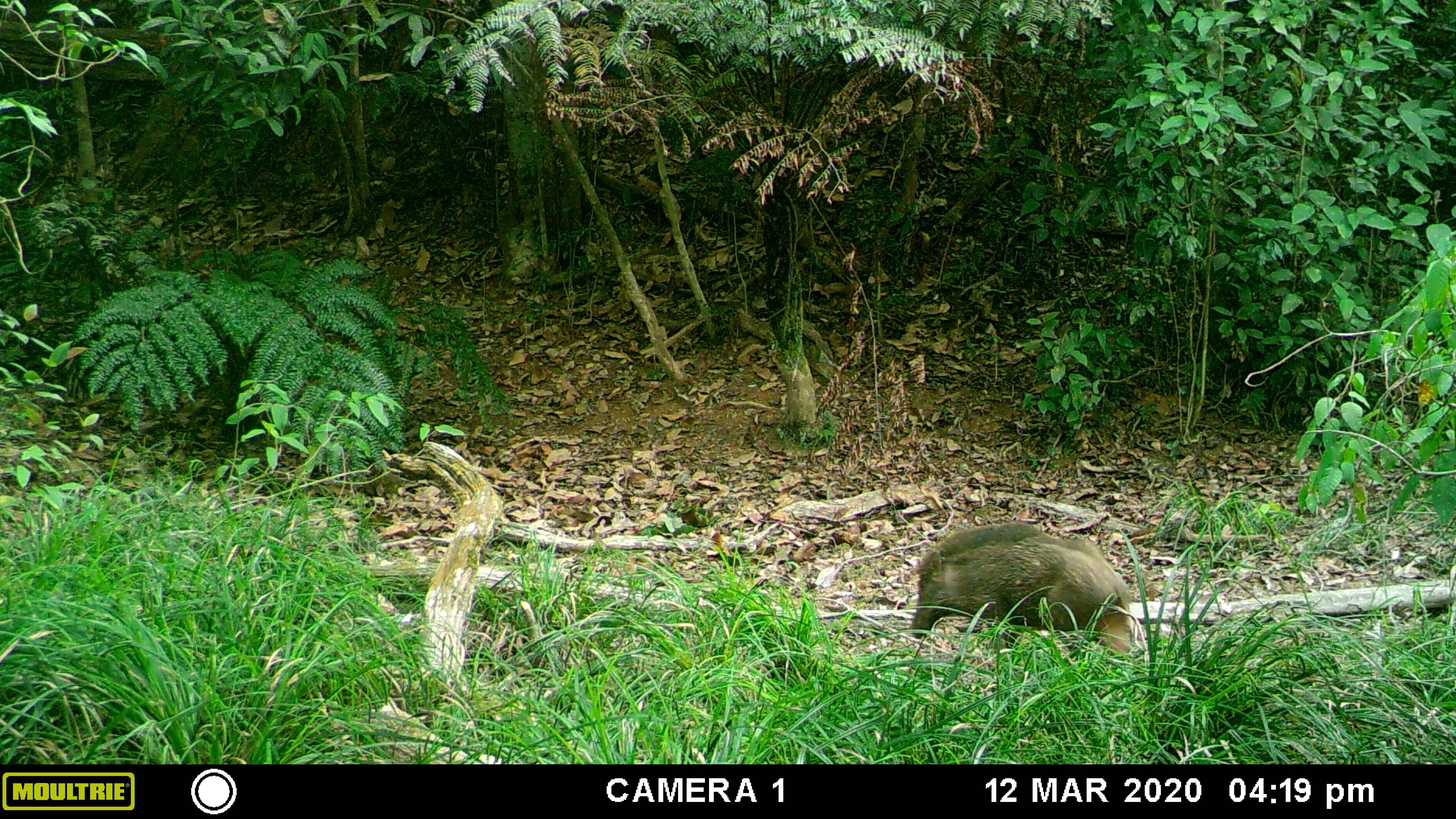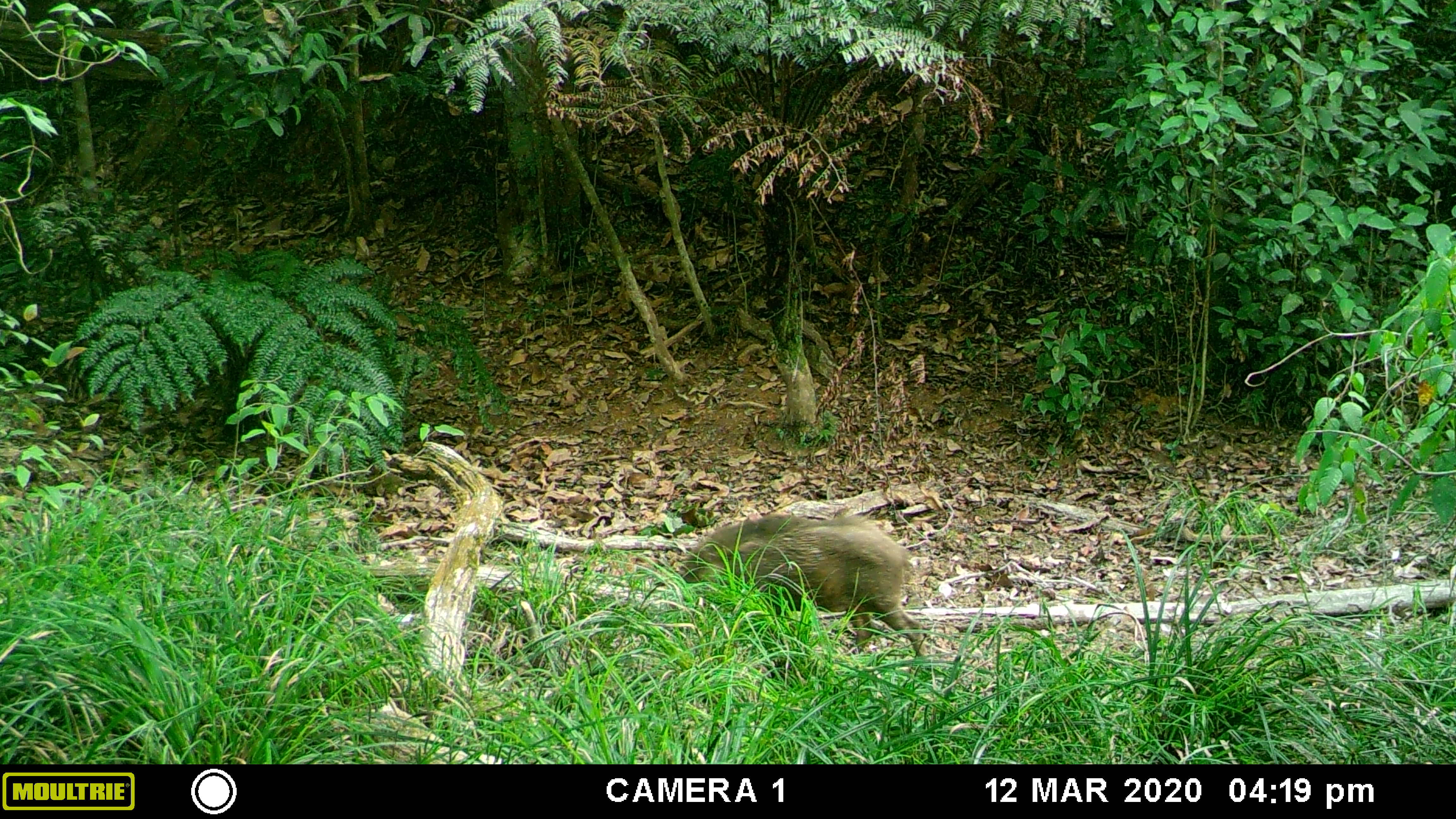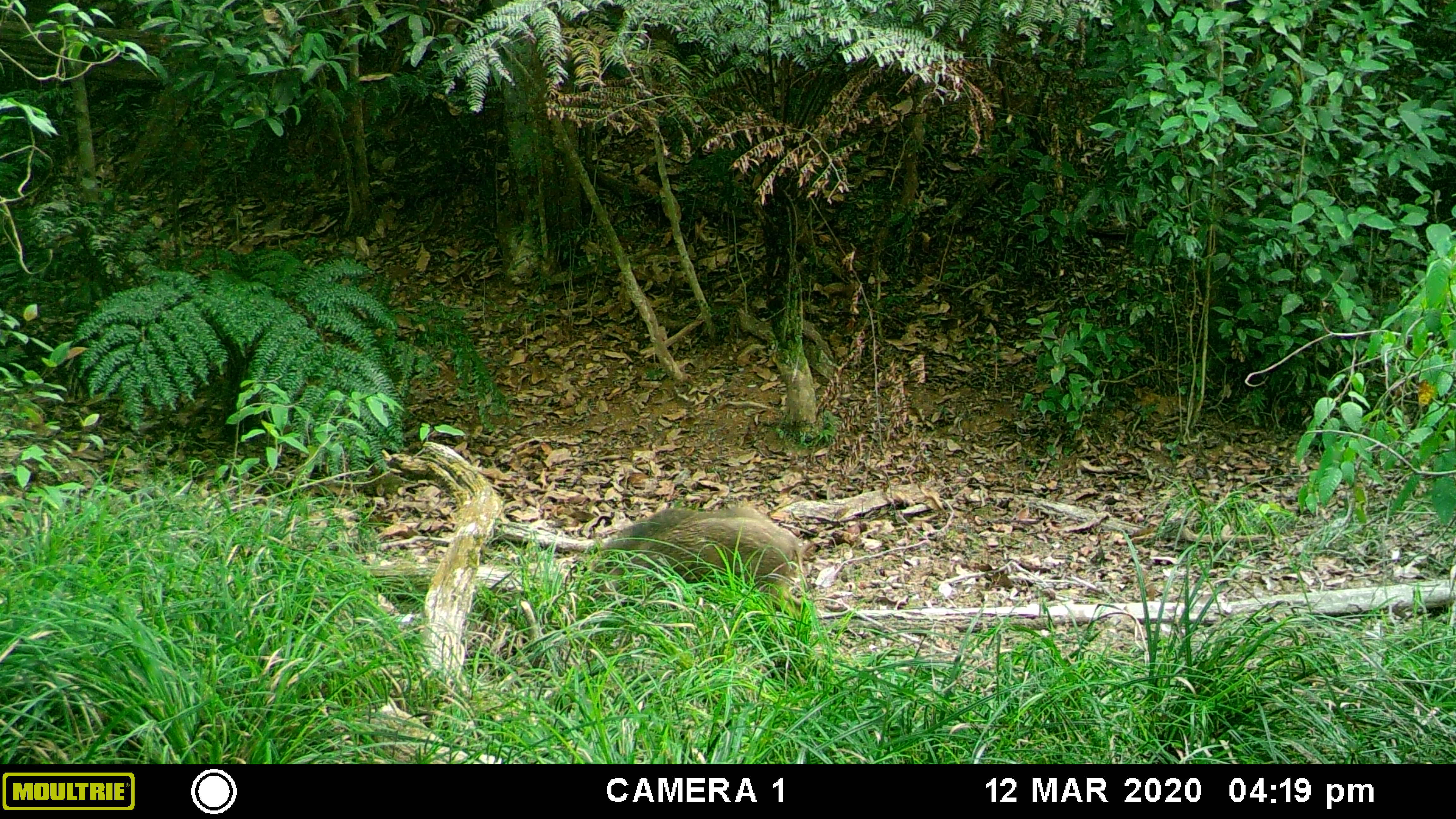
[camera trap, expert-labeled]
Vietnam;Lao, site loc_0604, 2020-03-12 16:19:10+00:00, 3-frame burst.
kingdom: Animalia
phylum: Chordata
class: Mammalia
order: Artiodactyla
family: Suidae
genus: Sus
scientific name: Sus scrofa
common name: eurasian wild pig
Eurasian wild pig (Sus scrofa). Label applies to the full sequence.